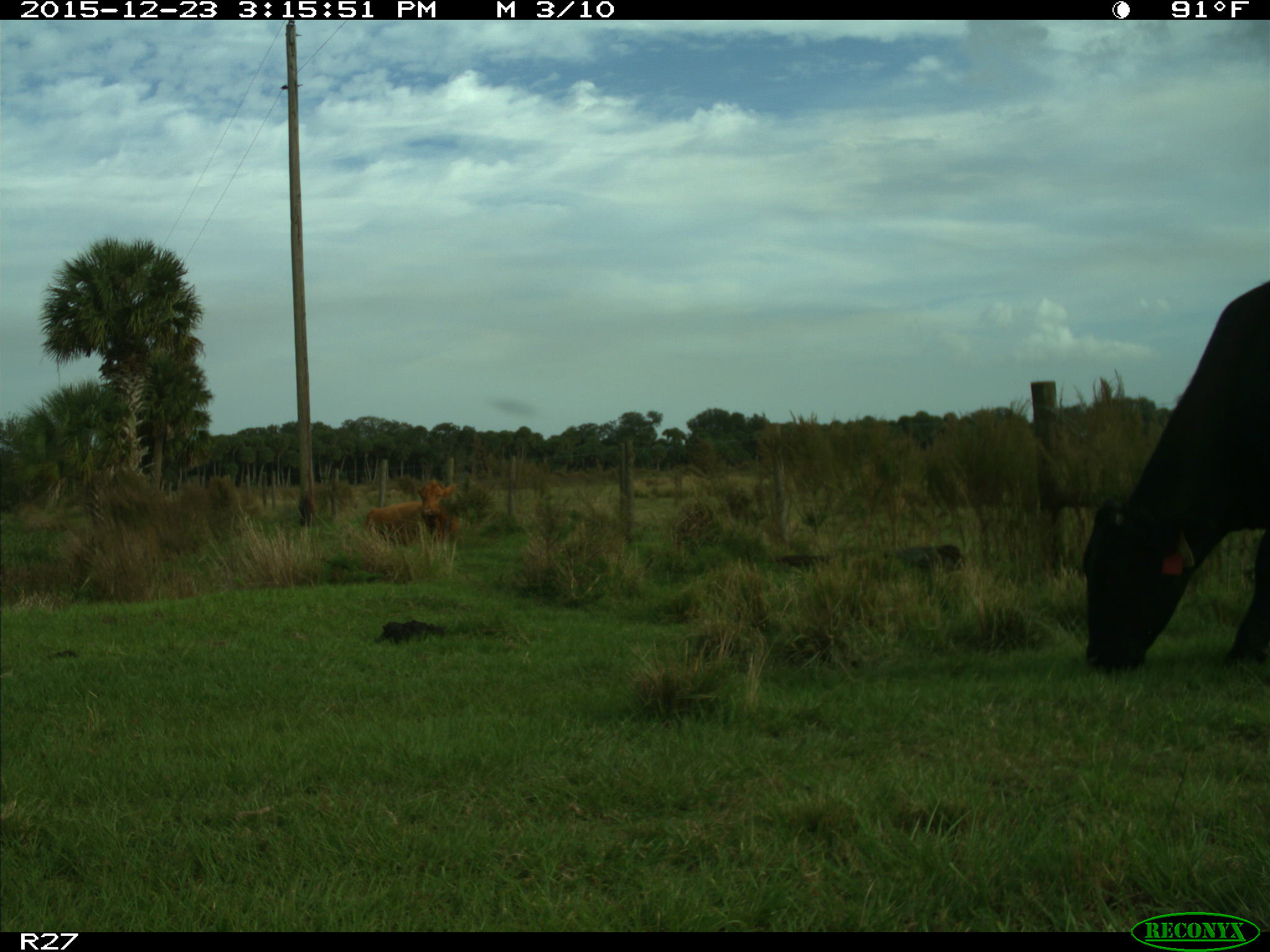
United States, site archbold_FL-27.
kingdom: Animalia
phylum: Chordata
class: Mammalia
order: Artiodactyla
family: Bovidae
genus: Bos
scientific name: Bos taurus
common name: domestic cow